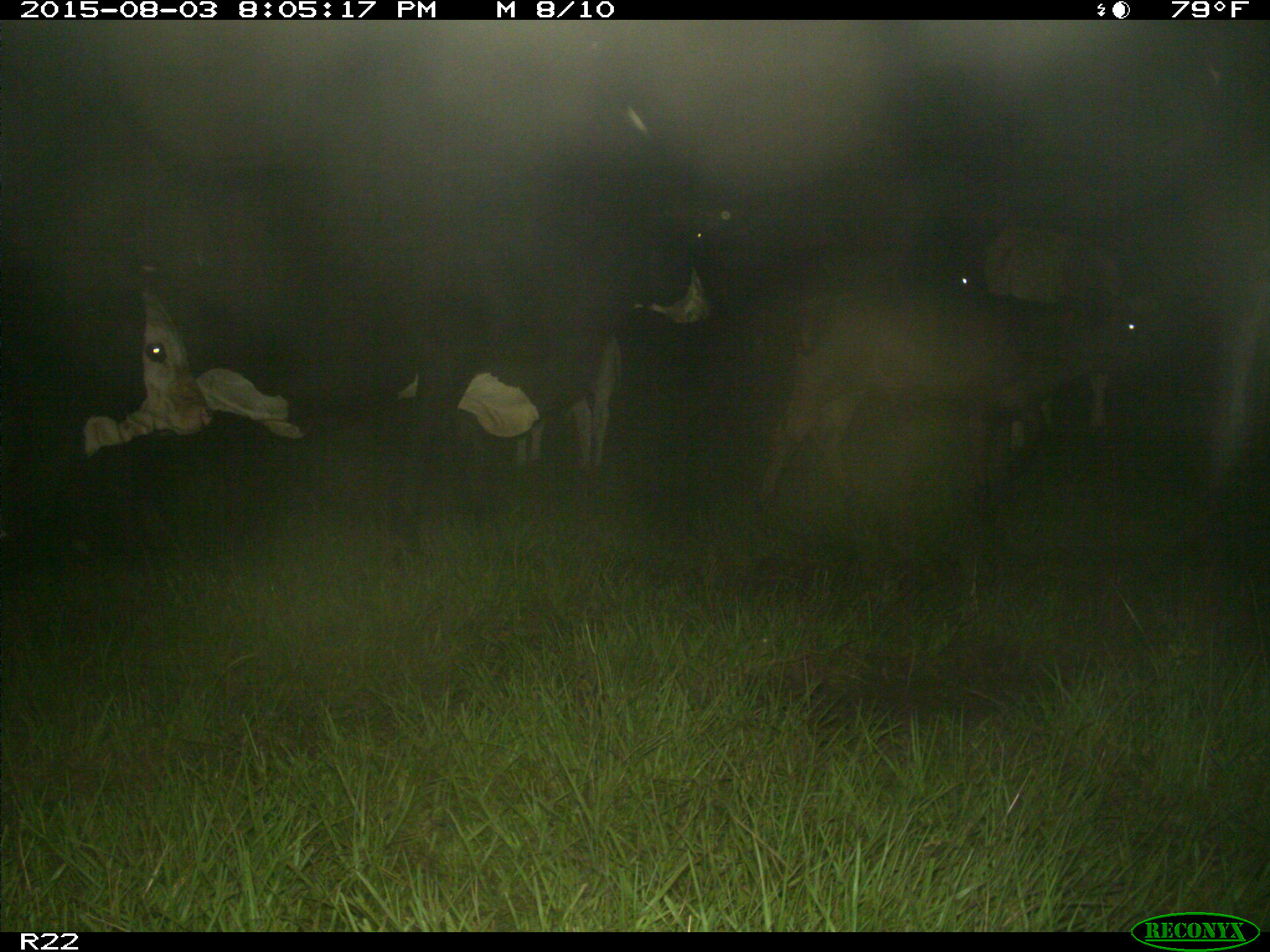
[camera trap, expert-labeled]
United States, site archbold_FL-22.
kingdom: Animalia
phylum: Chordata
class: Mammalia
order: Artiodactyla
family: Bovidae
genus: Bos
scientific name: Bos taurus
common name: domestic cow